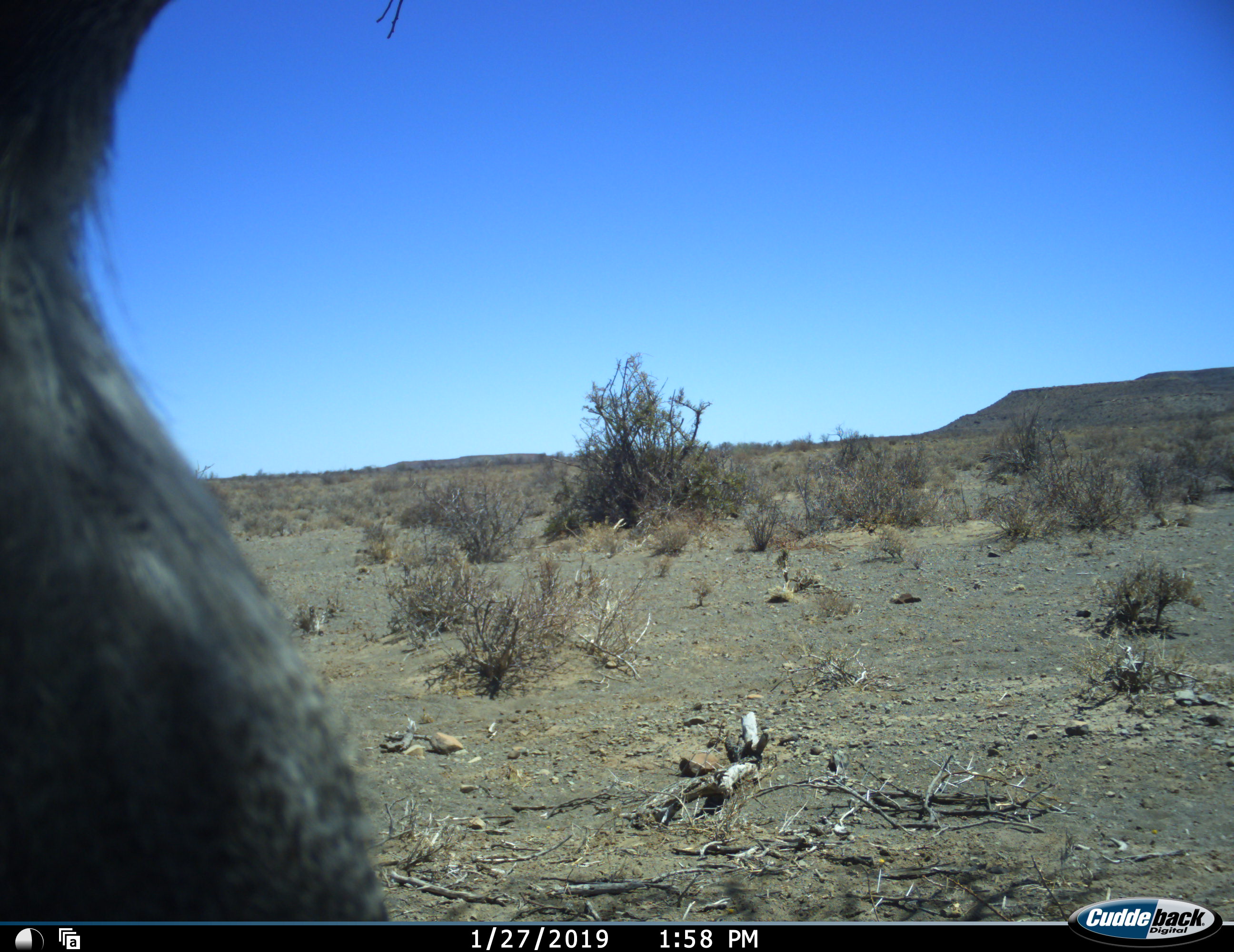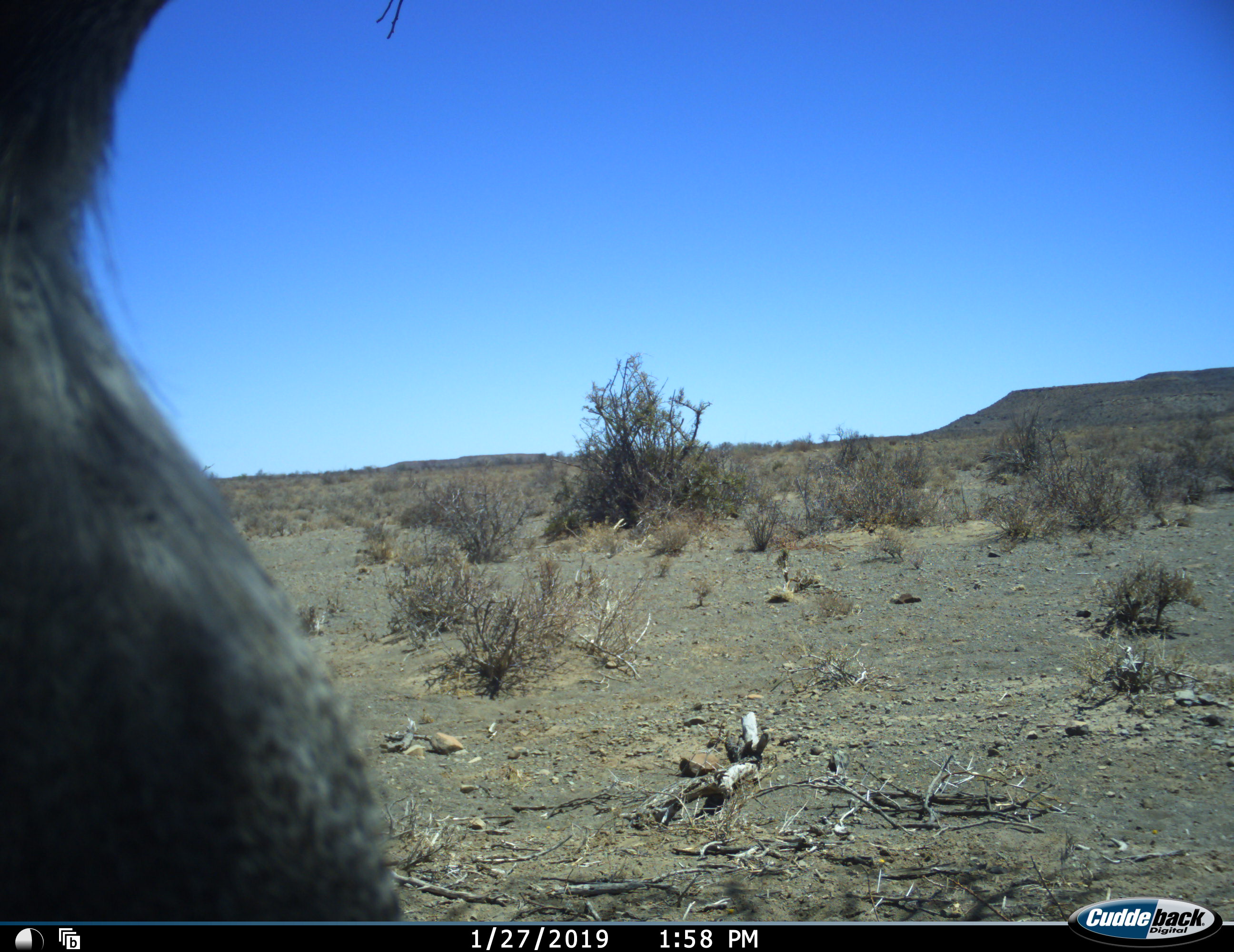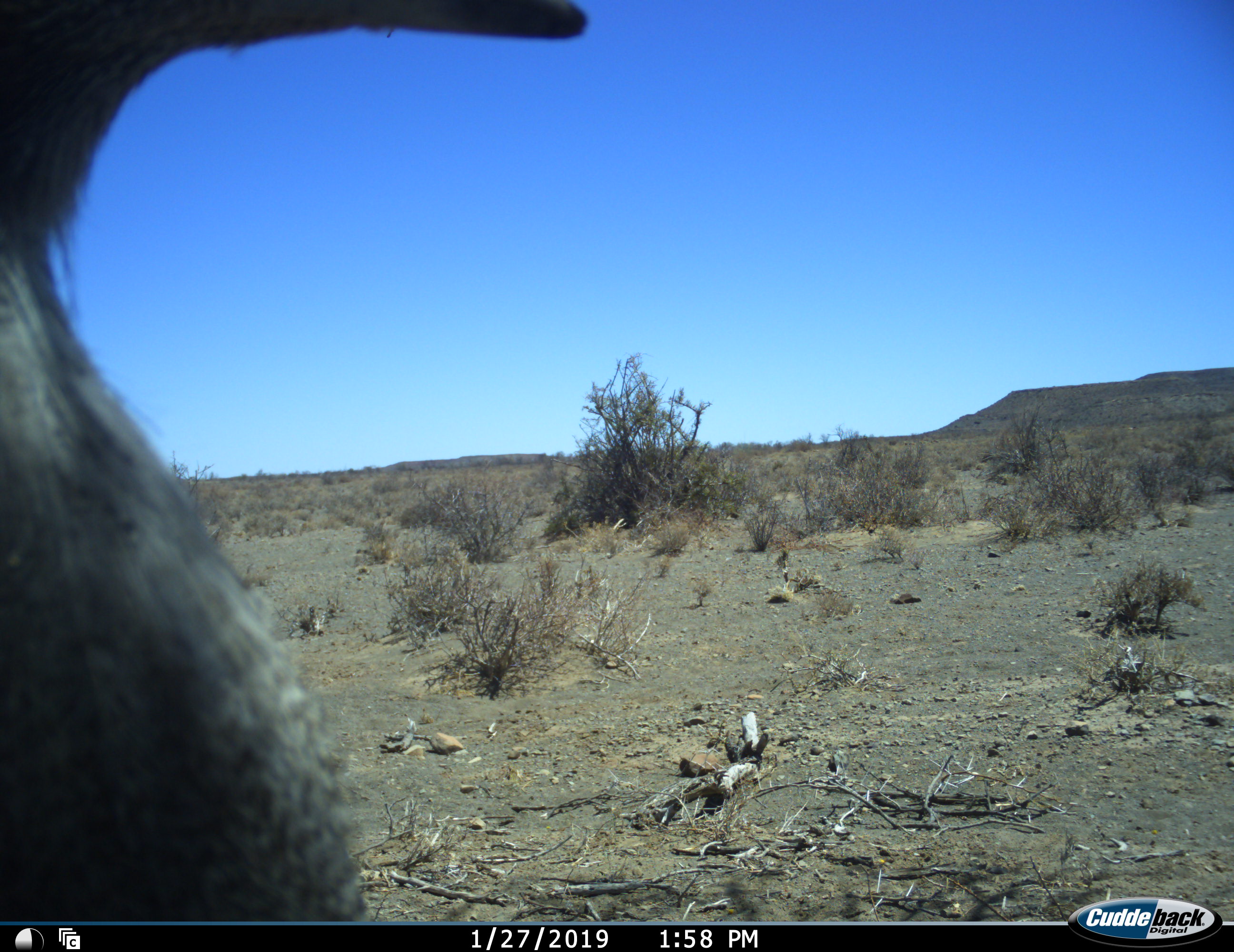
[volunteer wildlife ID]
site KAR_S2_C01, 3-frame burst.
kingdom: Animalia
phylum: Chordata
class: Aves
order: Otidiformes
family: Otididae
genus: Ardeotis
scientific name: Ardeotis kori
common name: kori bustard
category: bustardkori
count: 1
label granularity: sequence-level